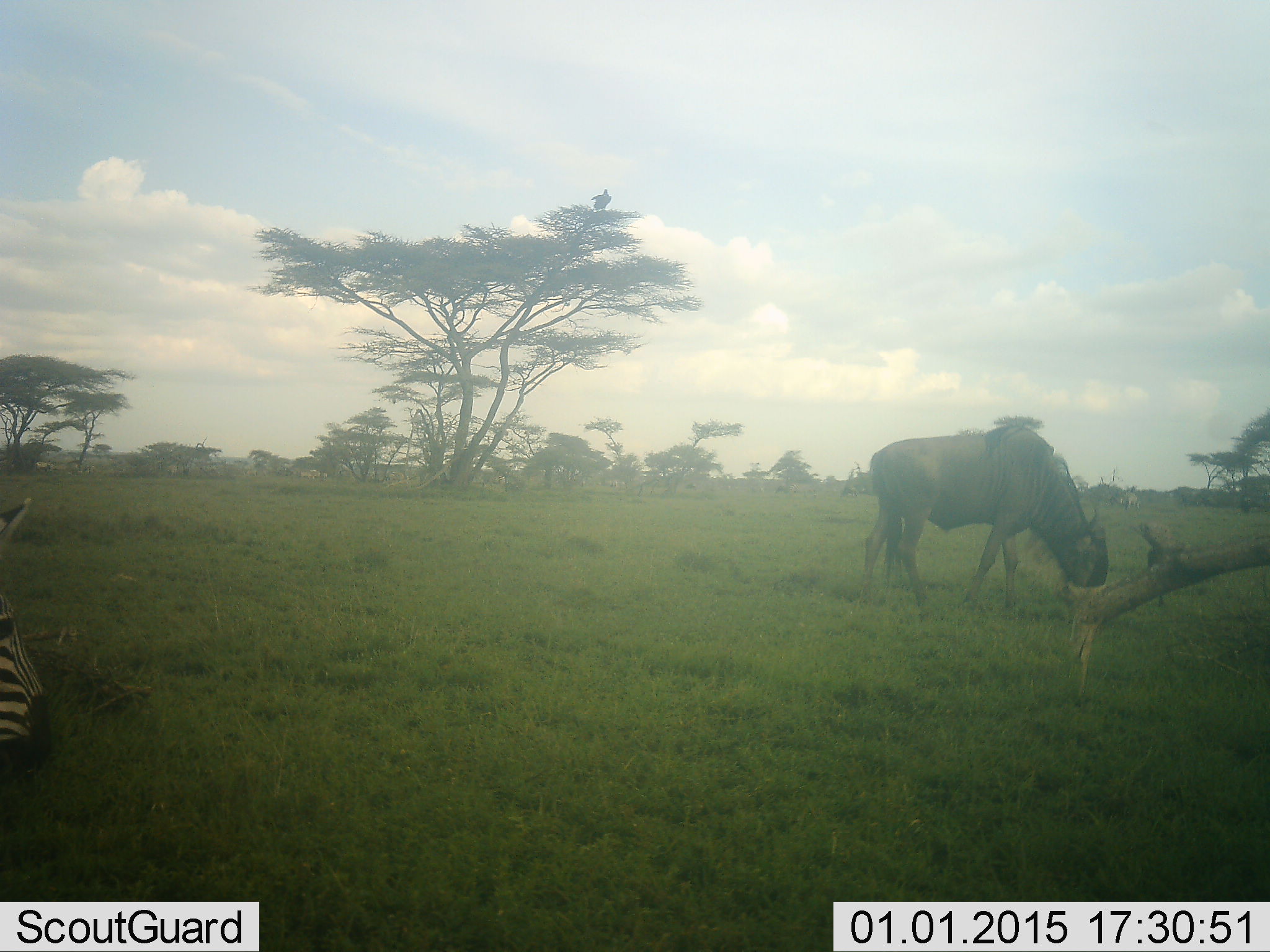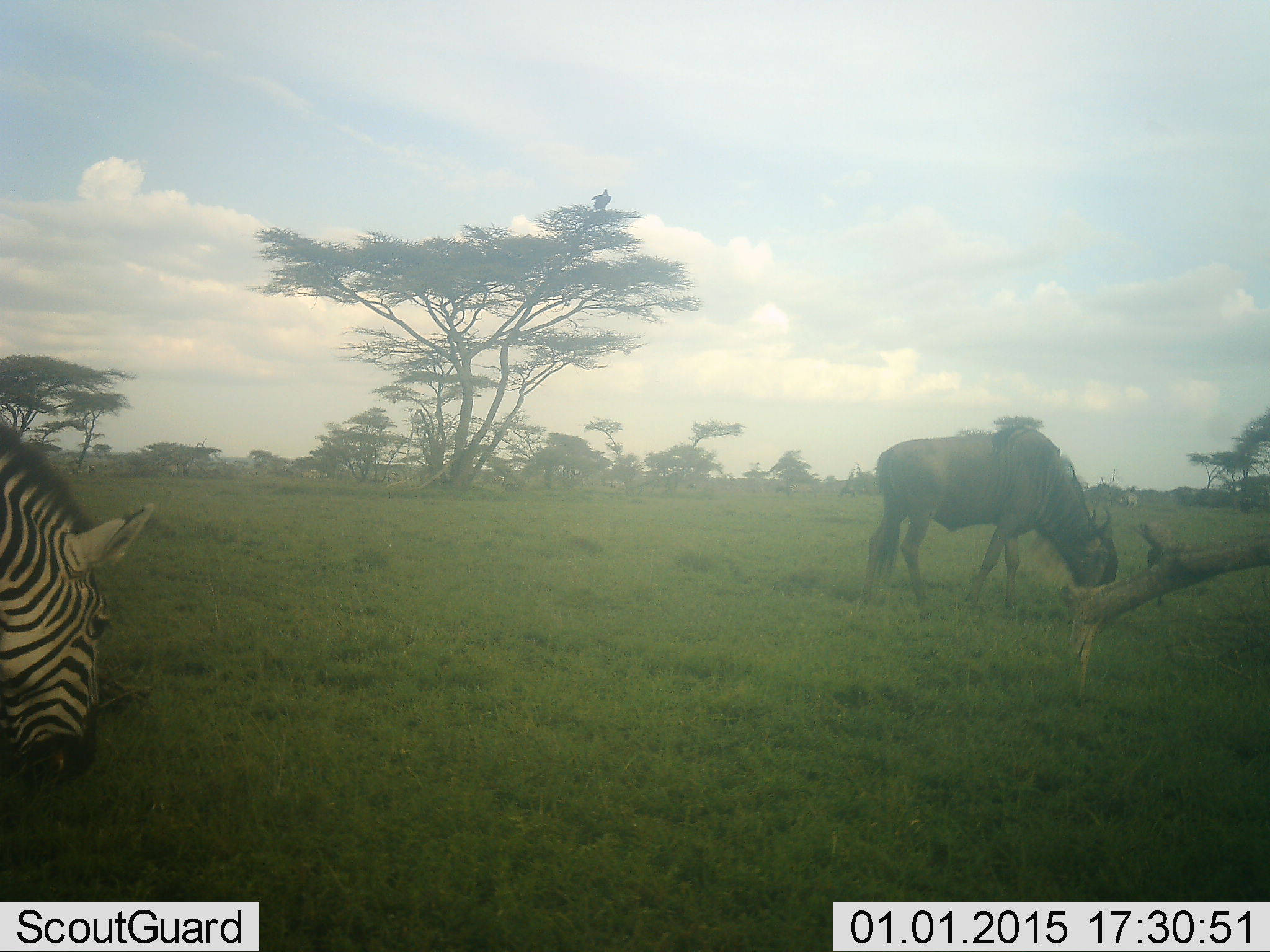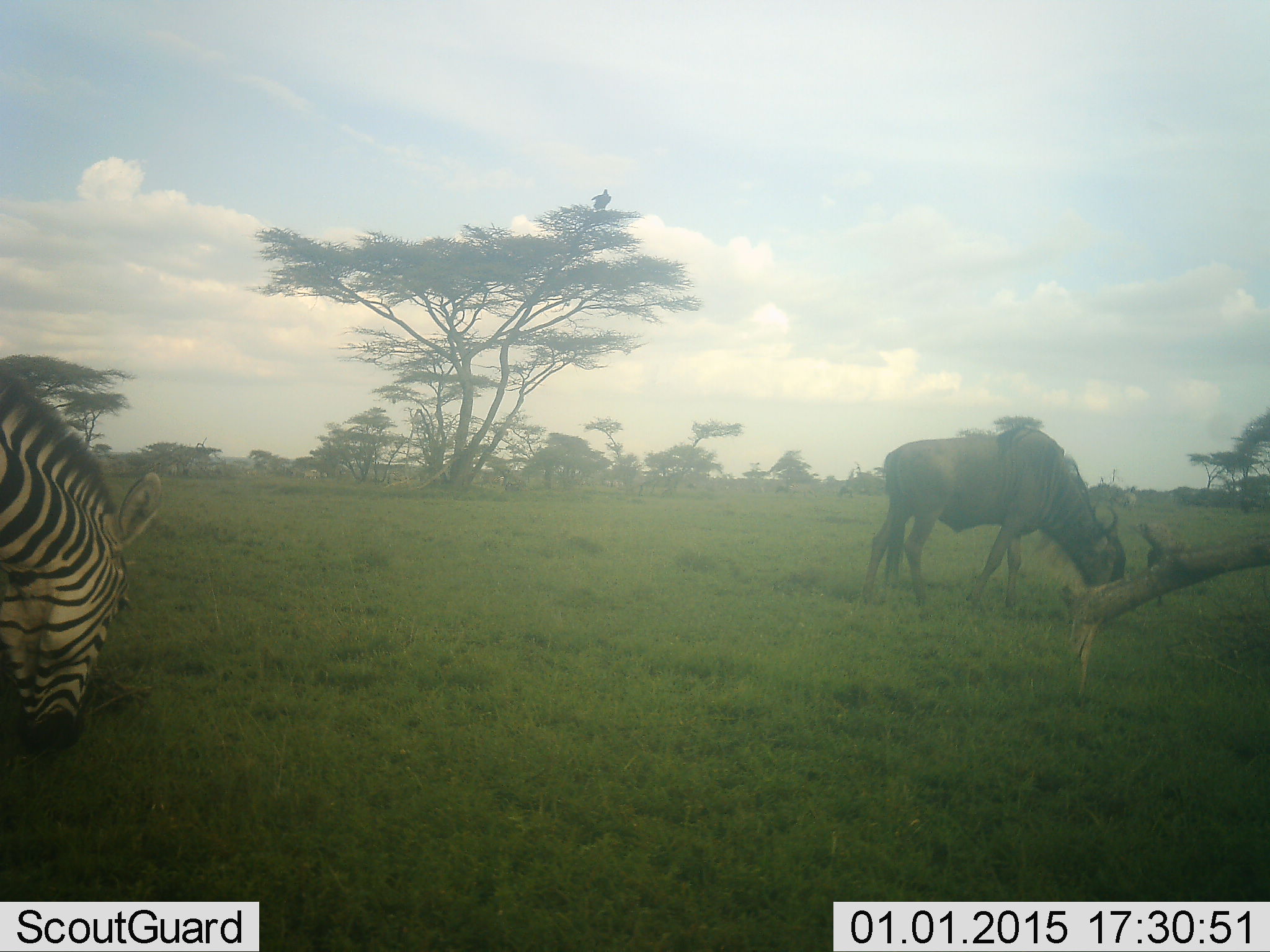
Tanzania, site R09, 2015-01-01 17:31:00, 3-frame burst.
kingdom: Animalia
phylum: Chordata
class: Mammalia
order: Artiodactyla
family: Bovidae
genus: Connochaetes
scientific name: Connochaetes taurinus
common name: blue wildebeest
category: wildebeest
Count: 1.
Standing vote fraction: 15%.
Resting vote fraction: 0%.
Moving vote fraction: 8%.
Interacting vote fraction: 0%.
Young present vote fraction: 0%.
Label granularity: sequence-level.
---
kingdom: Animalia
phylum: Chordata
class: Mammalia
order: Perissodactyla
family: Equidae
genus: Equus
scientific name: Equus quagga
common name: plains zebra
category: zebra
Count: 1.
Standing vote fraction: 15%.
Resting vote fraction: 0%.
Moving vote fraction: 15%.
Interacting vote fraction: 0%.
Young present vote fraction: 0%.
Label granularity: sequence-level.